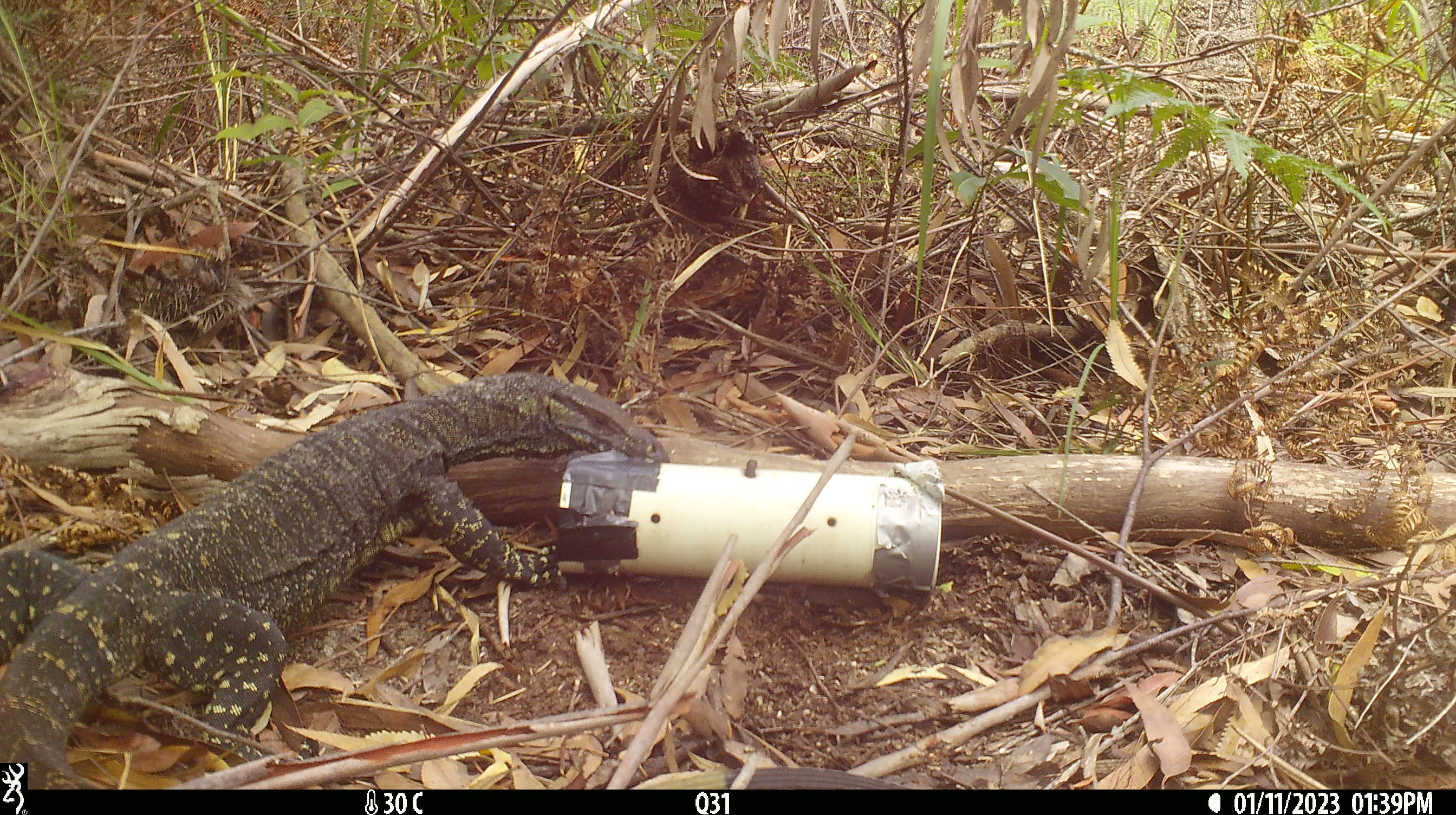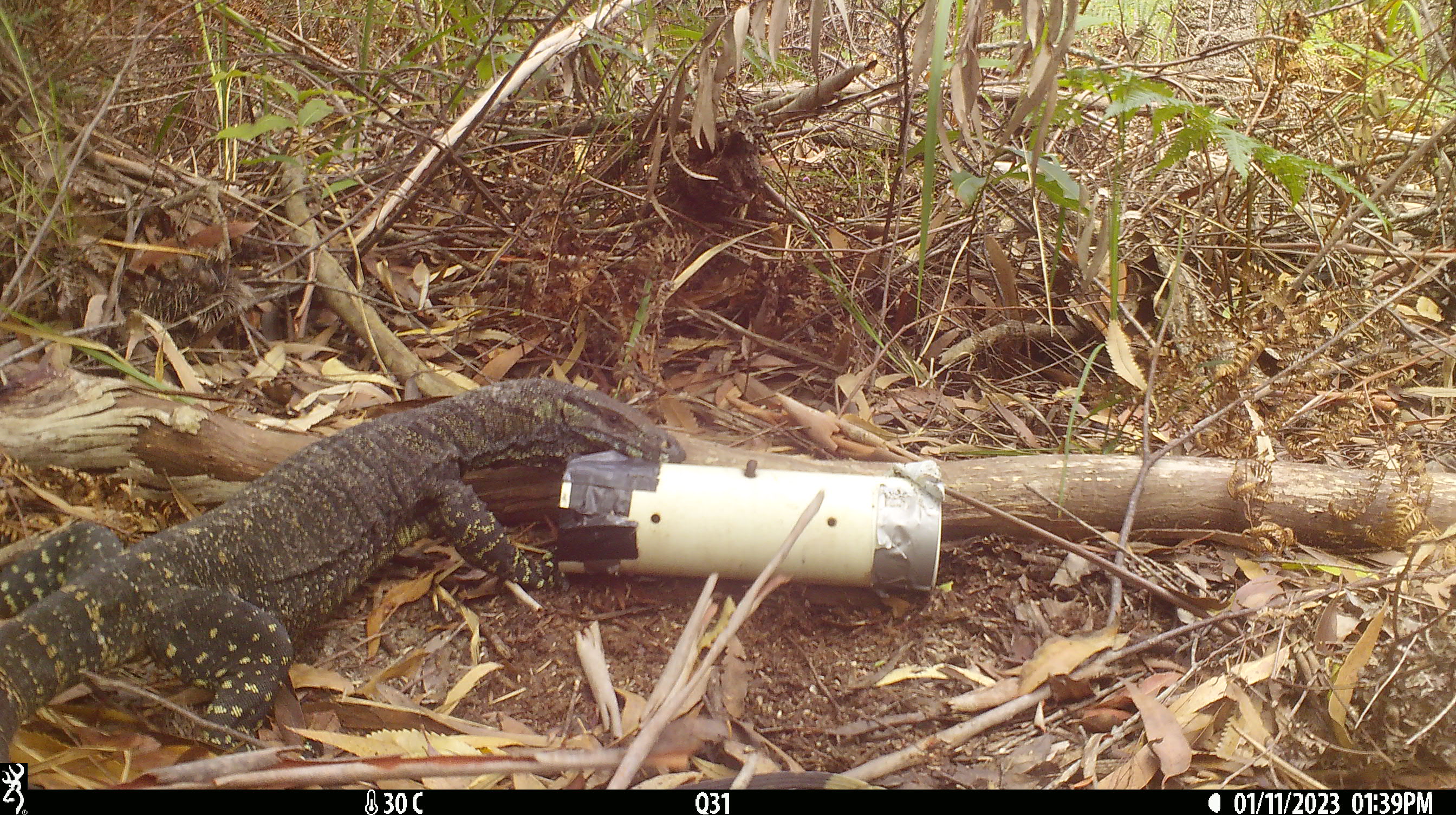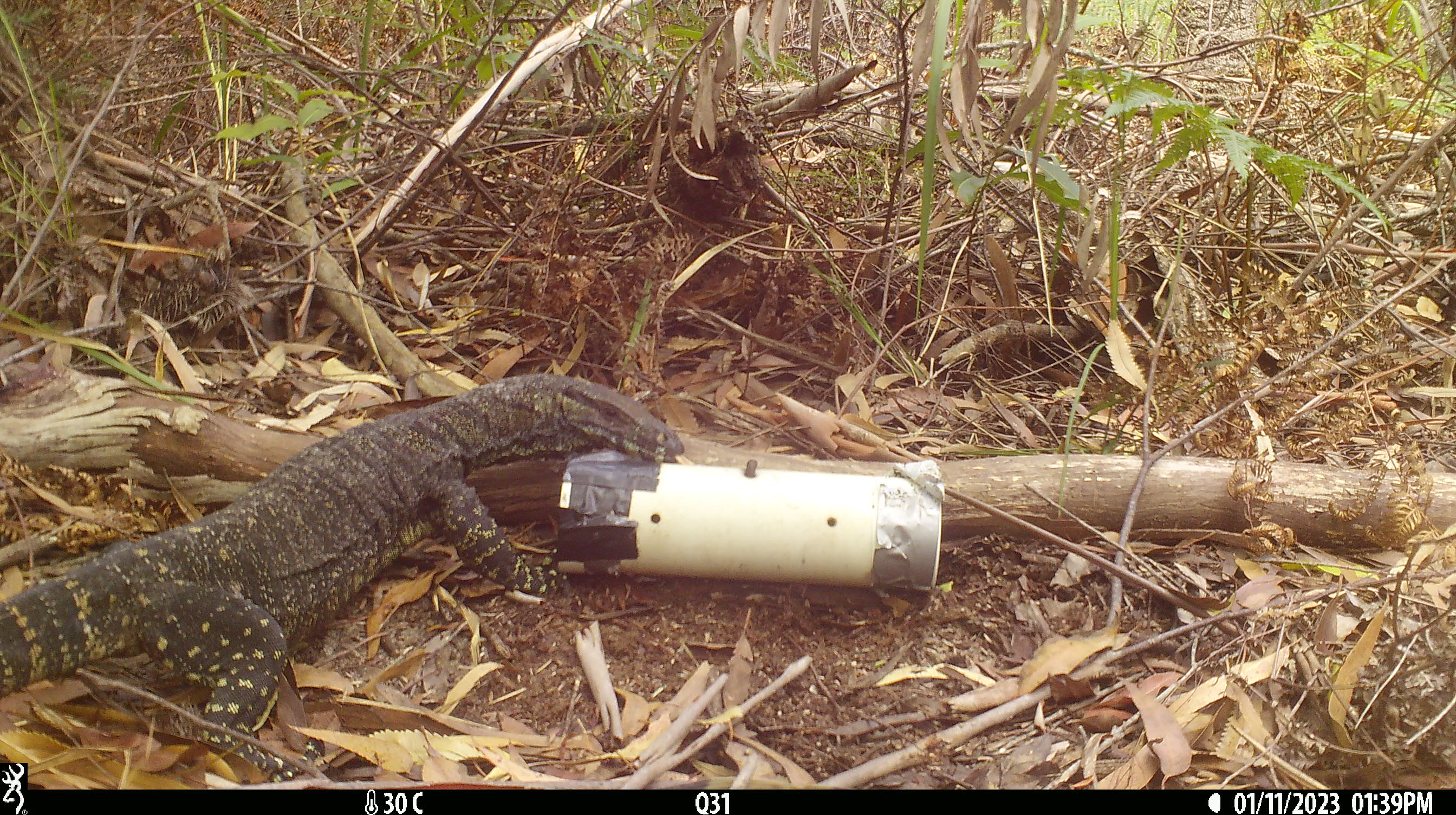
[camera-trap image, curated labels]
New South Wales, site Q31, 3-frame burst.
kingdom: Animalia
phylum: Chordata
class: Reptilia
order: Squamata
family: Varanidae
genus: Varanus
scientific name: Varanus varius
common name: lace monitor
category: goanna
Goanna (lace monitor) (Varanus varius).